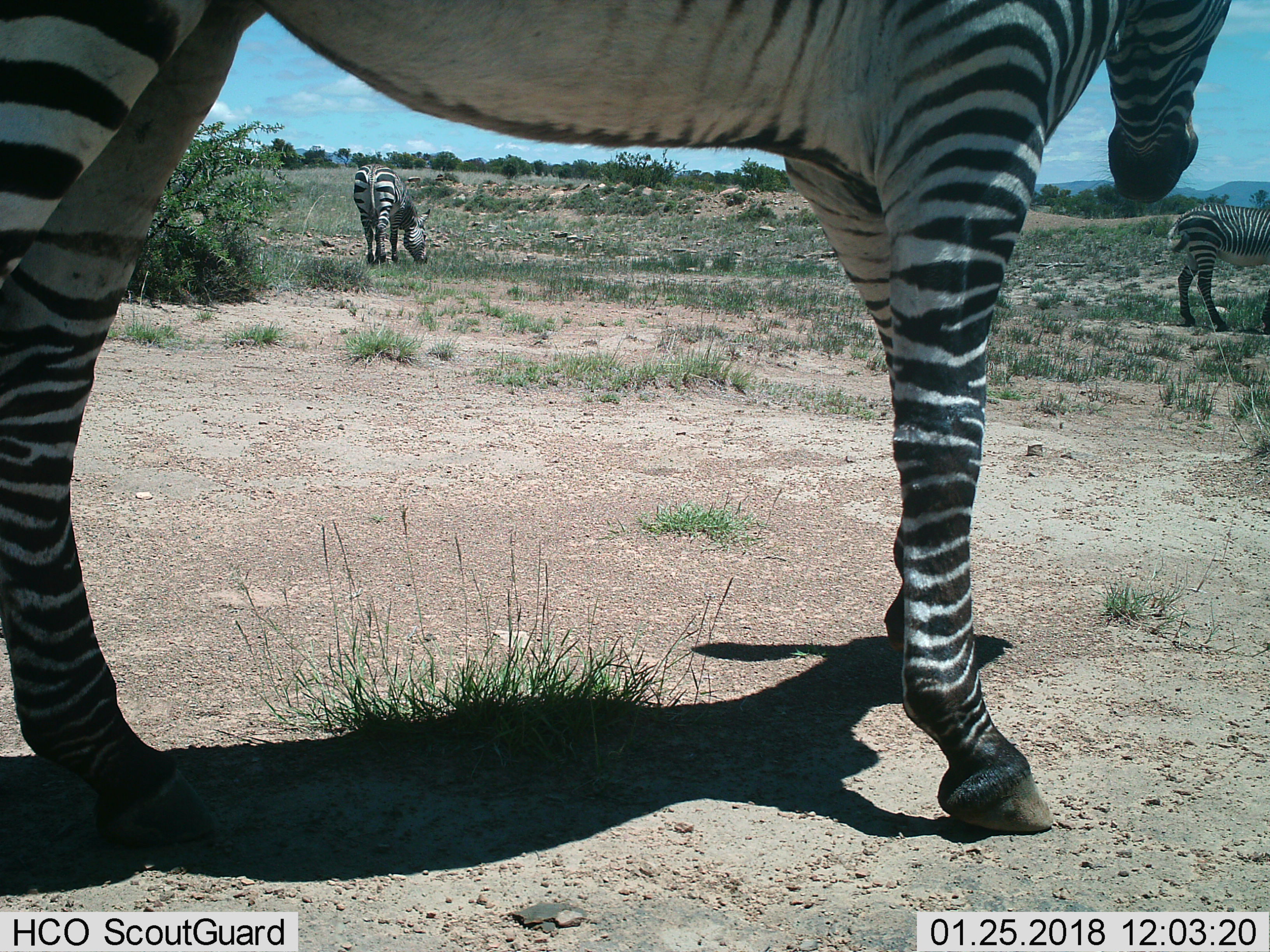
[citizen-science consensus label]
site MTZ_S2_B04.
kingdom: Animalia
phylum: Chordata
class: Mammalia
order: Perissodactyla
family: Equidae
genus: Equus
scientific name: Equus zebra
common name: mountain zebra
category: zebramountain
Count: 3.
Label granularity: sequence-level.